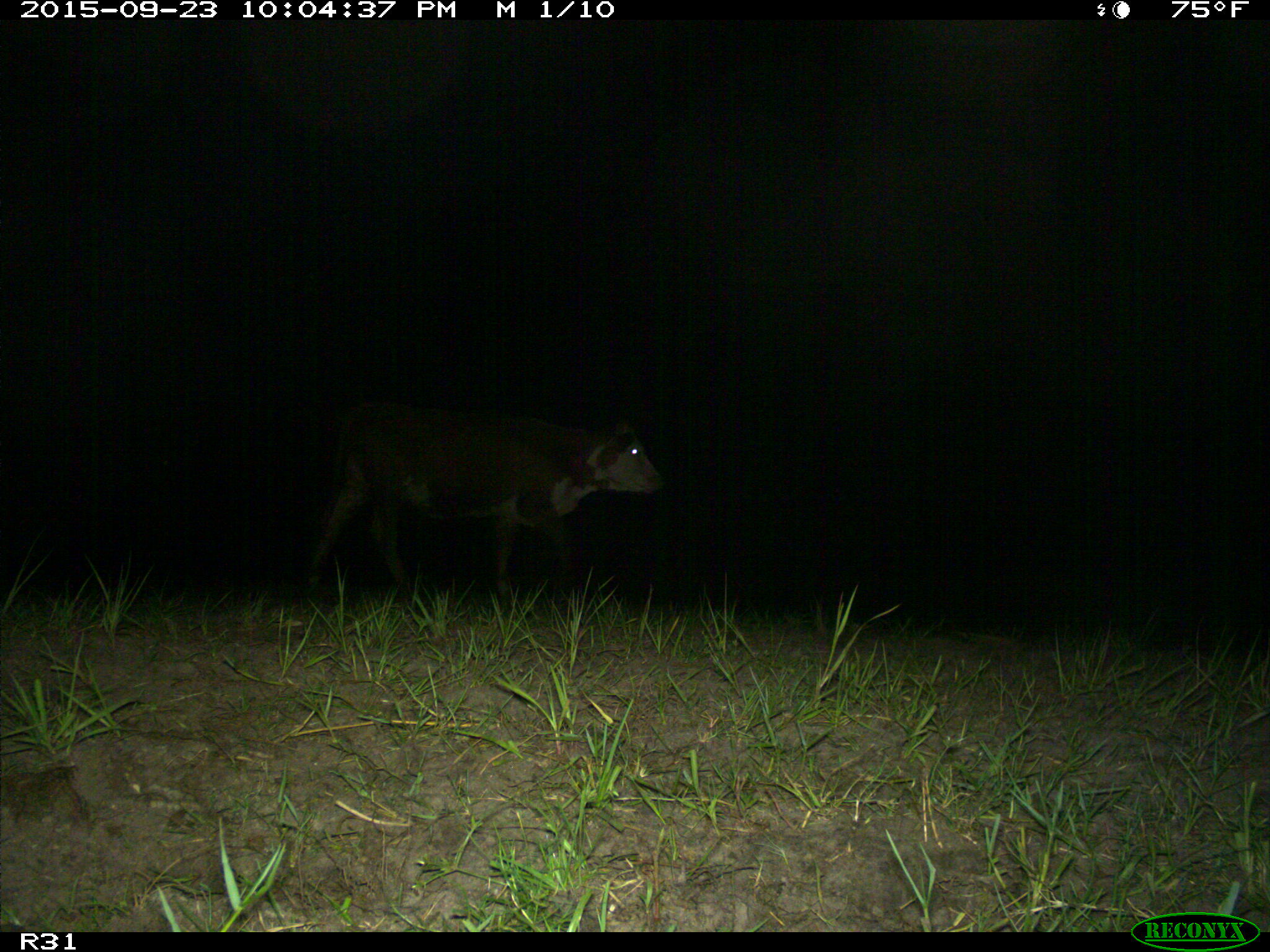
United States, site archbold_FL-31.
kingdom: Animalia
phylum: Chordata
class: Mammalia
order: Artiodactyla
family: Bovidae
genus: Bos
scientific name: Bos taurus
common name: domestic cow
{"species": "Bos taurus (domestic cow)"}